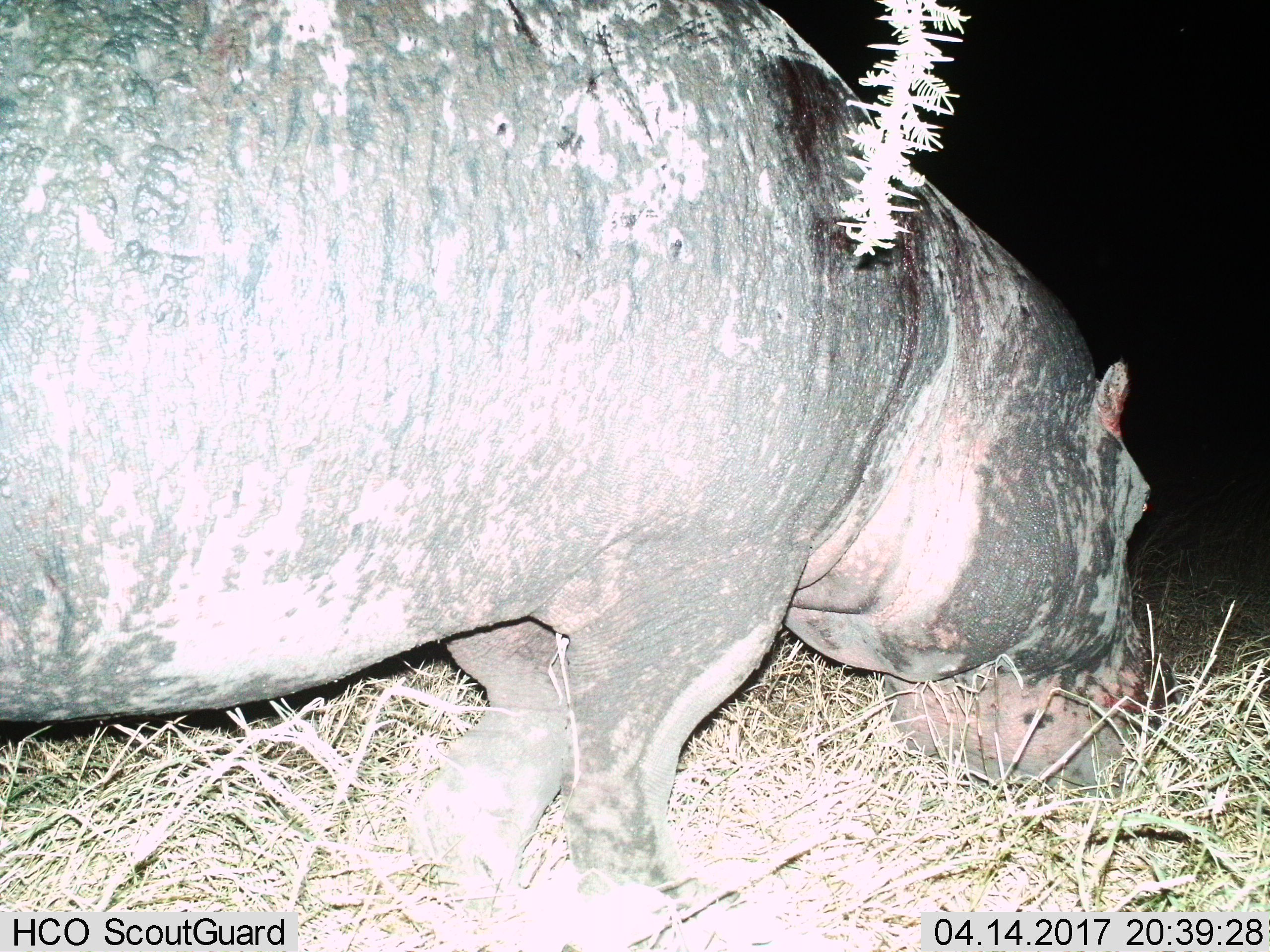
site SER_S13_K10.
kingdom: Animalia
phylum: Chordata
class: Mammalia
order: Artiodactyla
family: Hippopotamidae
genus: Hippopotamus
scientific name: Hippopotamus amphibius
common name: hippopotamus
Hippopotamus (Hippopotamus amphibius), count 1. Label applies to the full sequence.